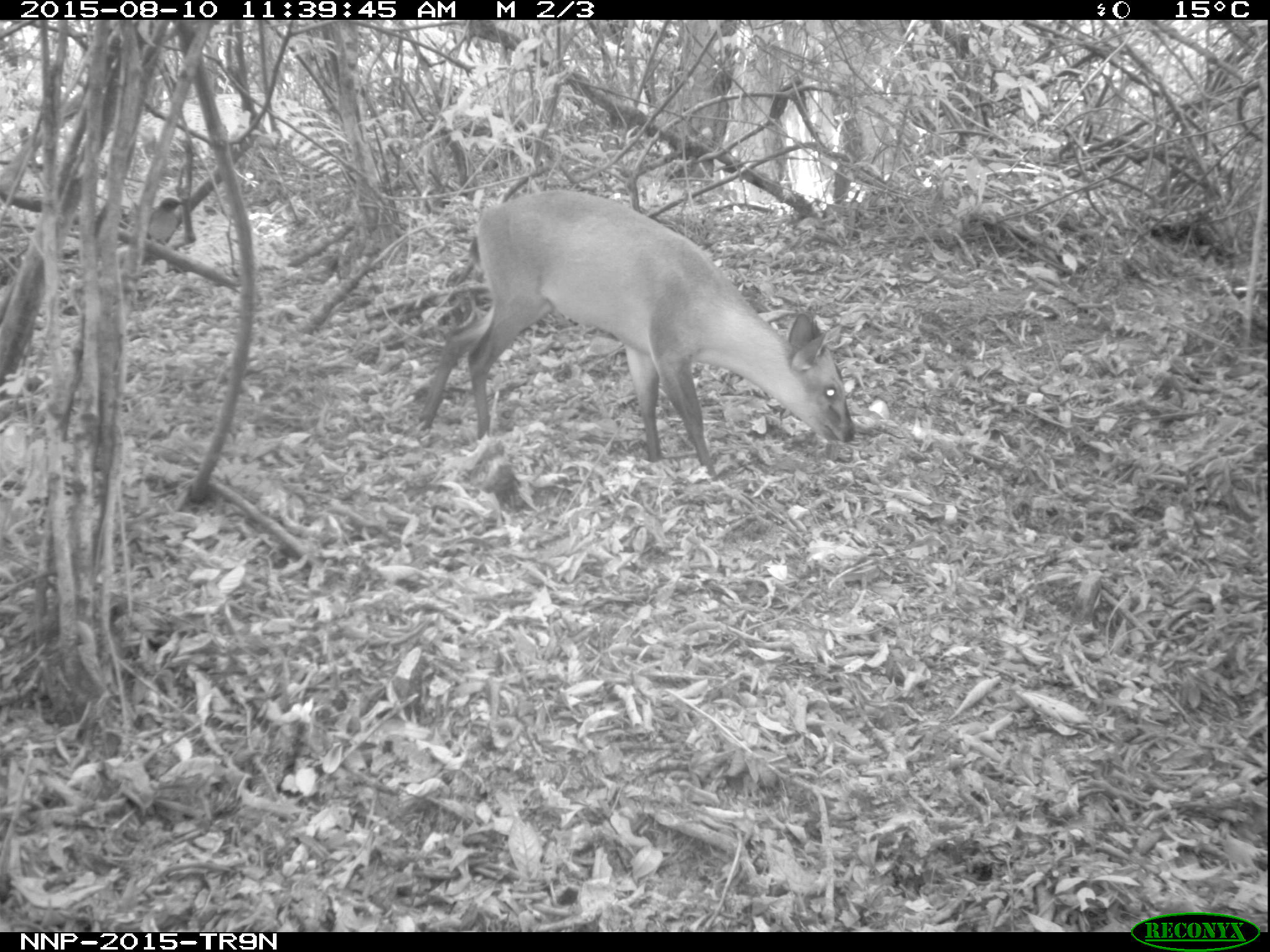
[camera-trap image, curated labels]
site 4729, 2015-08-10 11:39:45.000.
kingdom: Animalia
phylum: Chordata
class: Mammalia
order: Artiodactyla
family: Bovidae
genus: Cephalophus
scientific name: Cephalophus nigrifrons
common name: black-fronted duiker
Cephalophus nigrifrons (black-fronted duiker), count 1.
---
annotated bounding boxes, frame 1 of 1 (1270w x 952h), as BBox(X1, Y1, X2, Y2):
cephalophus nigrifrons: BBox(417, 188, 855, 474); BBox(147, 197, 184, 246)